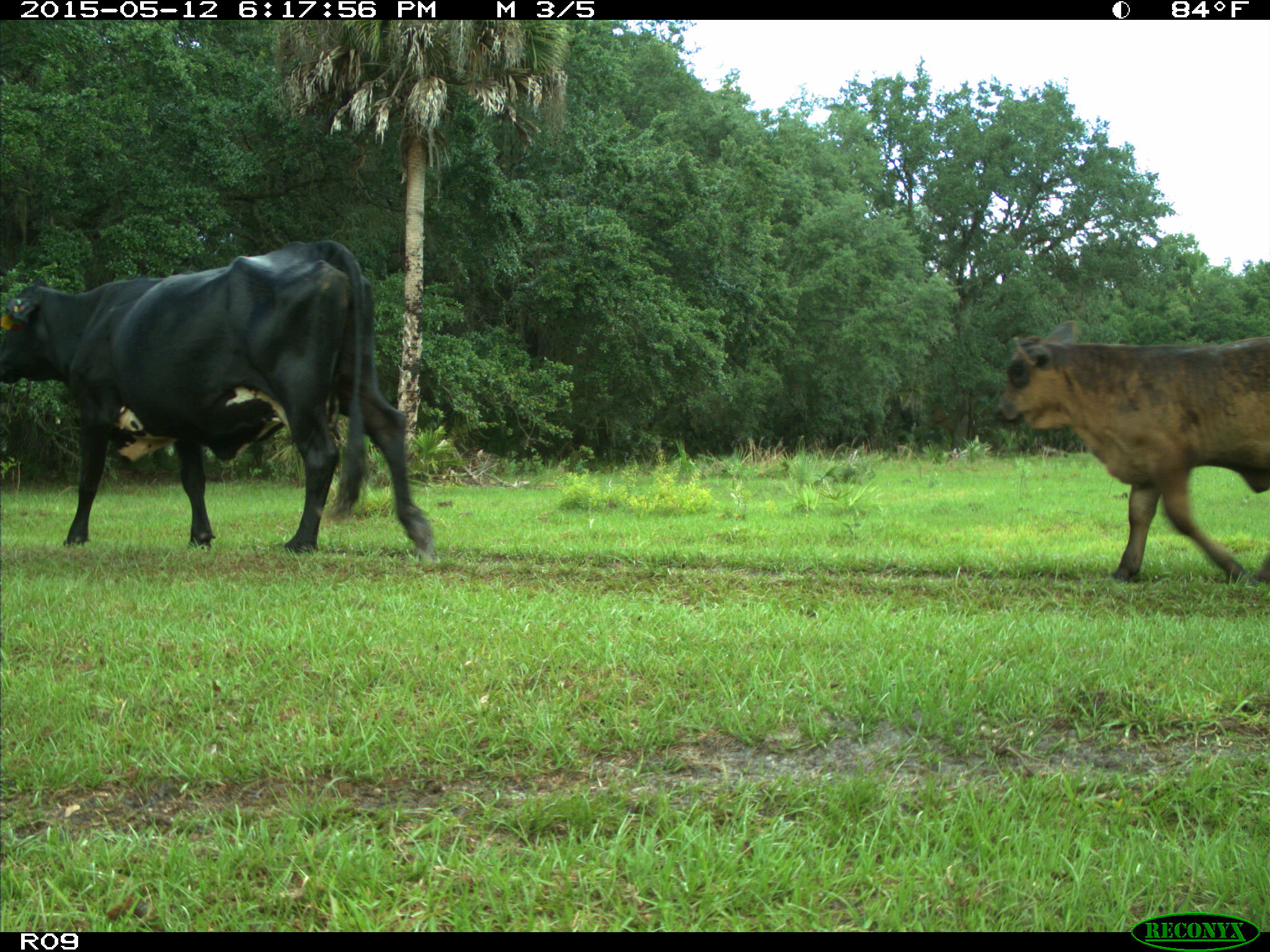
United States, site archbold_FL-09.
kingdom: Animalia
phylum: Chordata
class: Mammalia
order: Artiodactyla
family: Bovidae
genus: Bos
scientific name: Bos taurus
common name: domestic cow